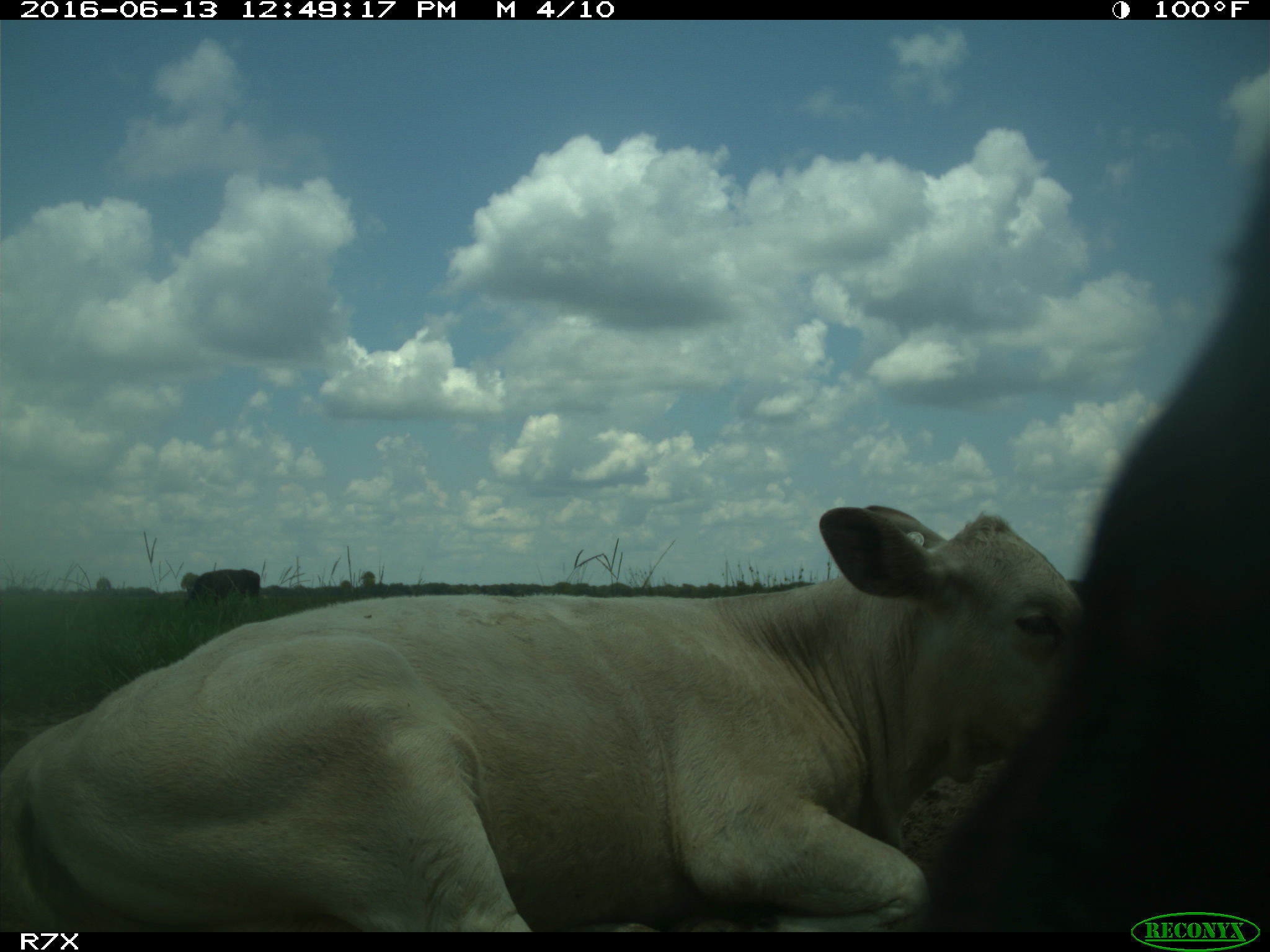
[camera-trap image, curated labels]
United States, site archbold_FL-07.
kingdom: Animalia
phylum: Chordata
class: Mammalia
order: Artiodactyla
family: Bovidae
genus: Bos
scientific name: Bos taurus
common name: domestic cow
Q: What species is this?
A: Bos taurus (domestic cow).